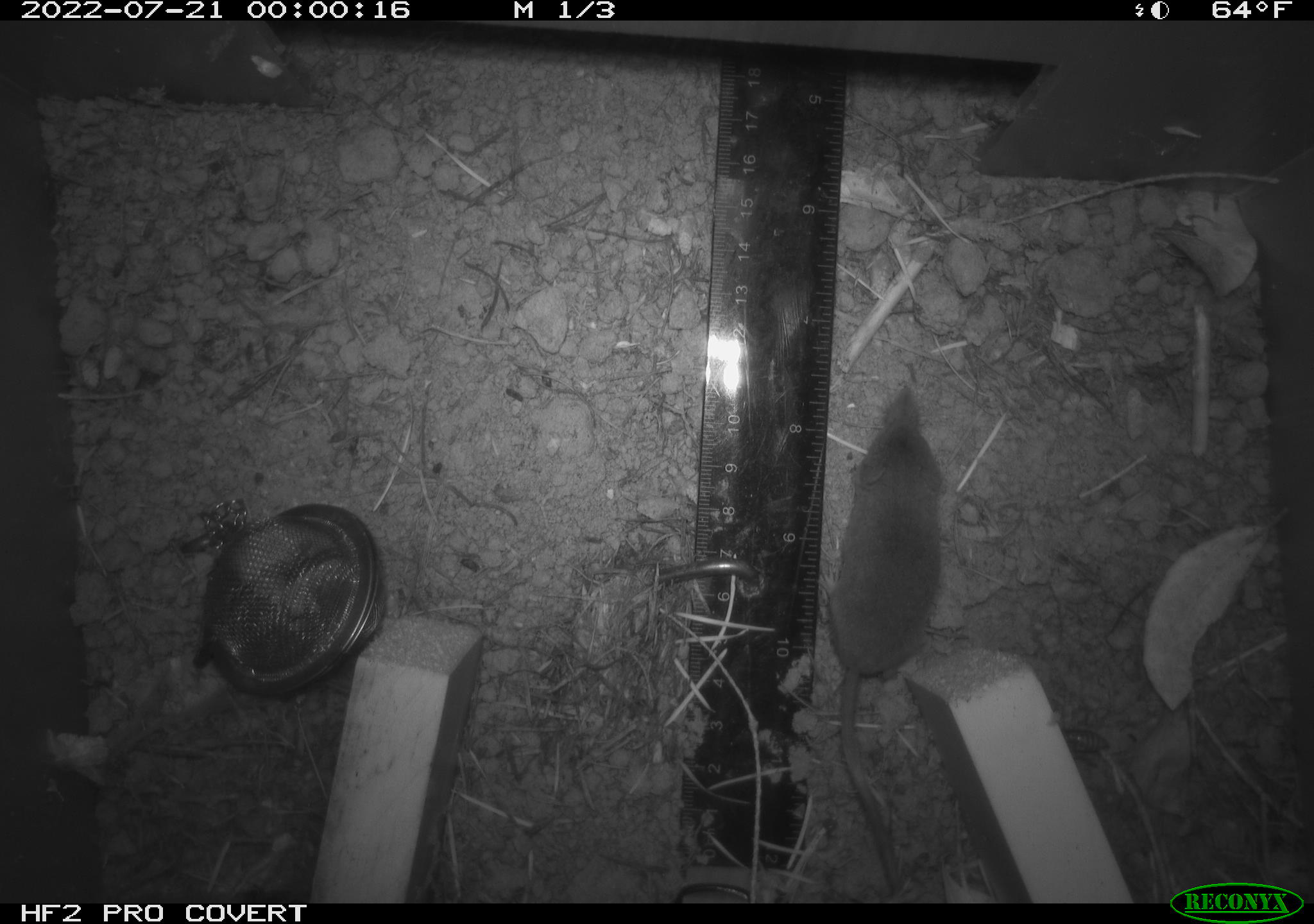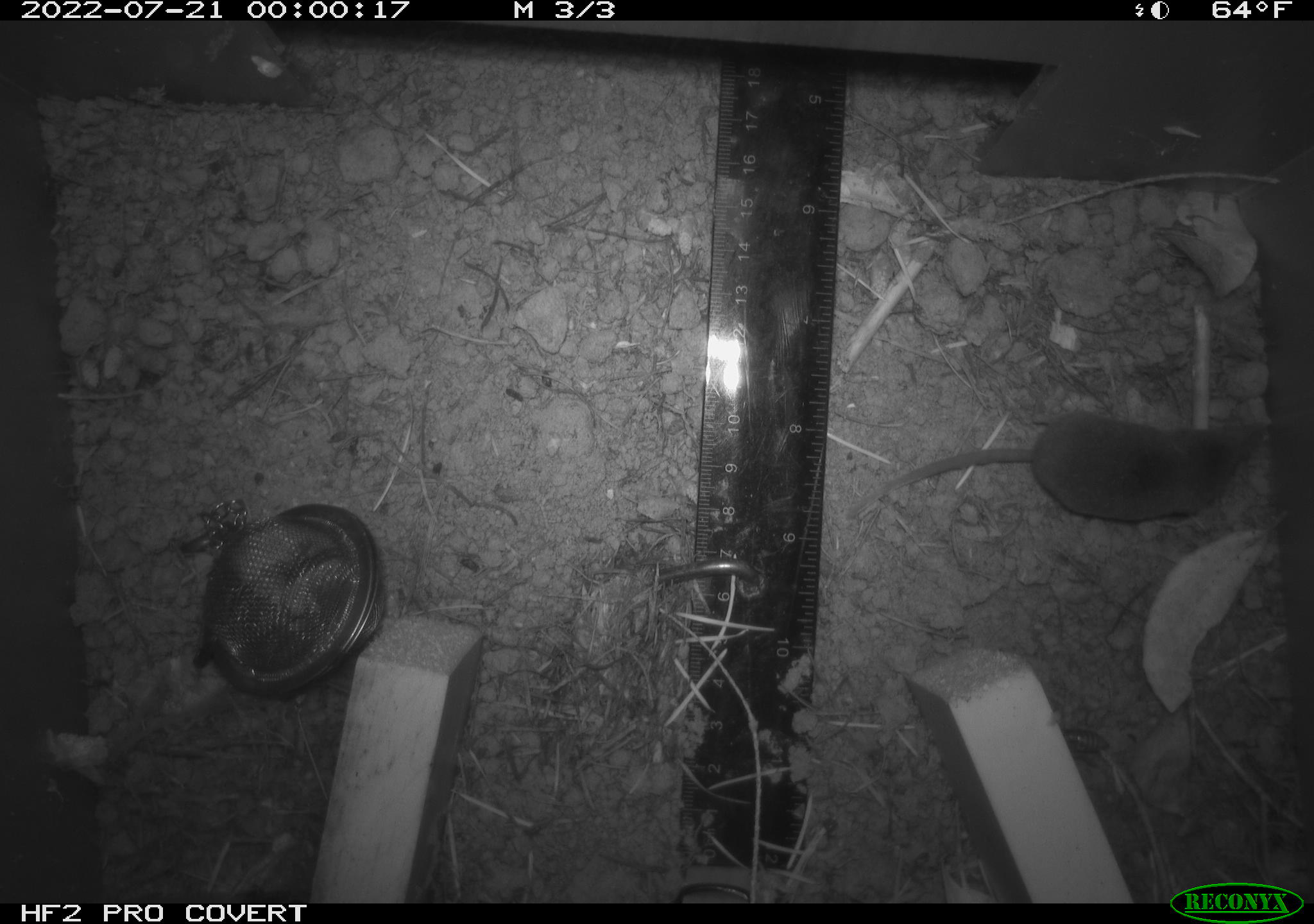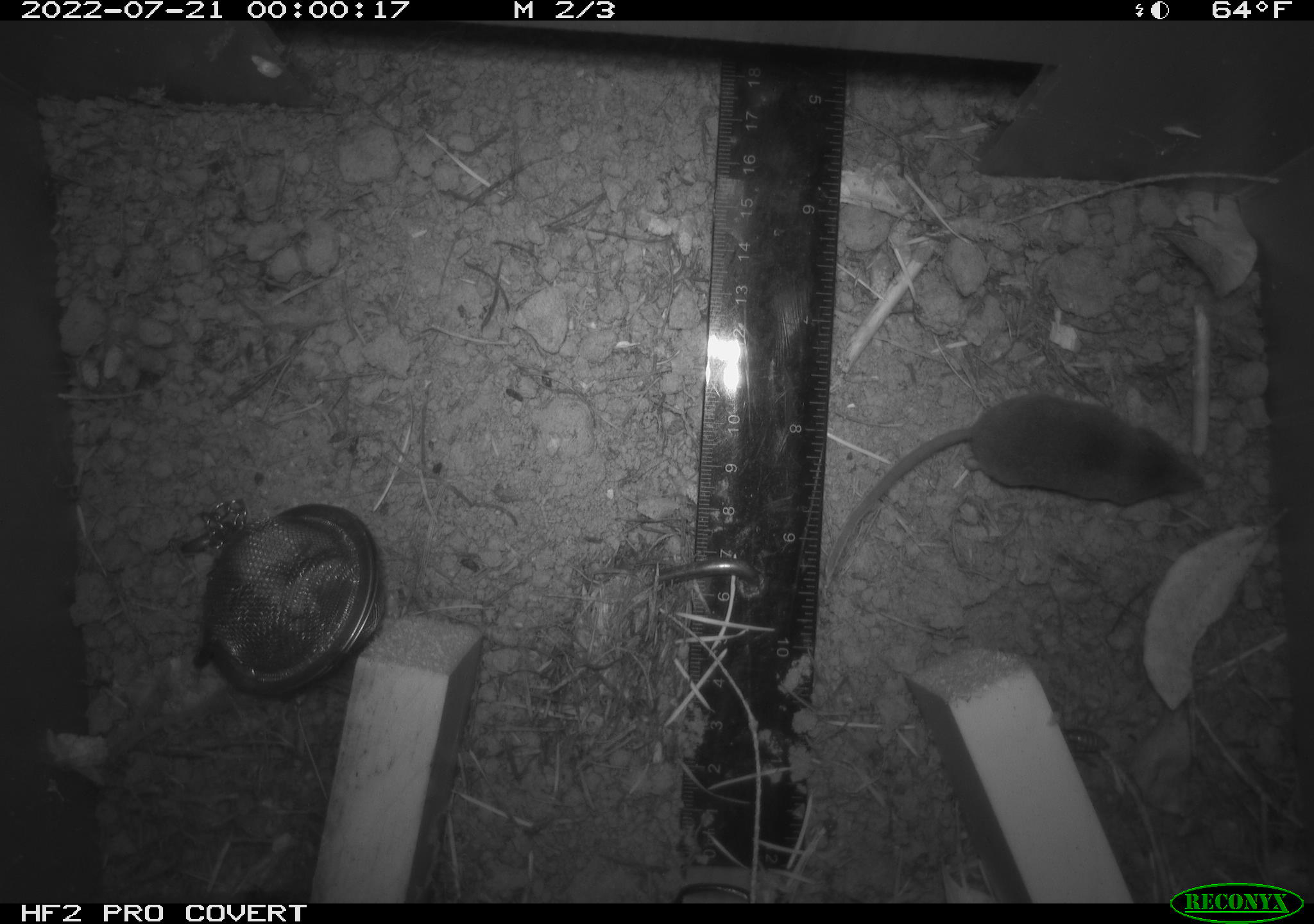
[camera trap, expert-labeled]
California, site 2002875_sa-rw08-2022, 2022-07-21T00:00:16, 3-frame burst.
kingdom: Animalia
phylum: Chordata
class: Mammalia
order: Eulipotyphla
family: Soricidae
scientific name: Soricidae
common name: shrews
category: soricidae family